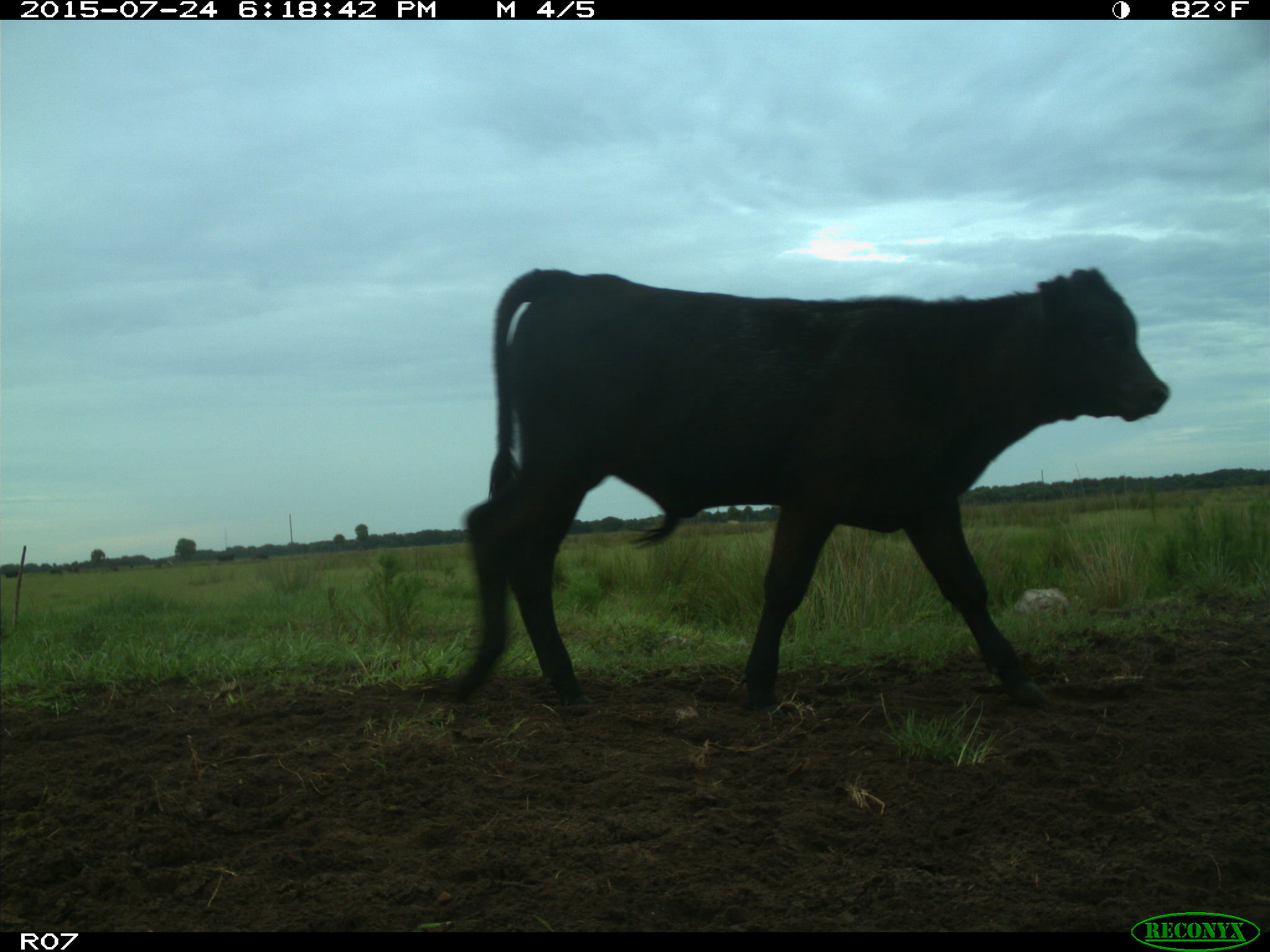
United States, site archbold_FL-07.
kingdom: Animalia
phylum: Chordata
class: Mammalia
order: Artiodactyla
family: Bovidae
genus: Bos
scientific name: Bos taurus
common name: domestic cow